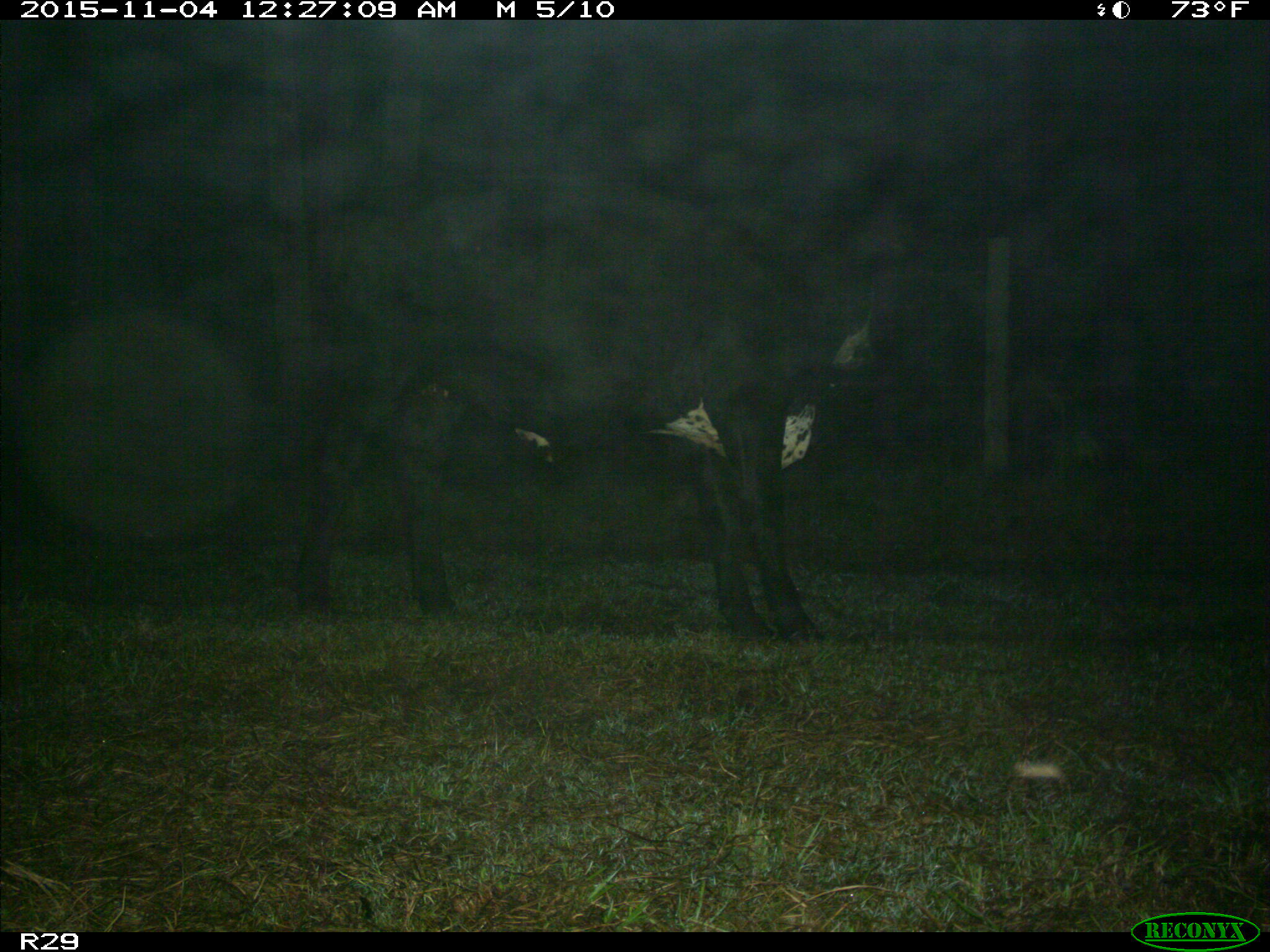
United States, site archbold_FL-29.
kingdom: Animalia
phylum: Chordata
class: Mammalia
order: Artiodactyla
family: Bovidae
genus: Bos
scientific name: Bos taurus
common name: domestic cow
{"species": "Bos taurus (domestic cow)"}